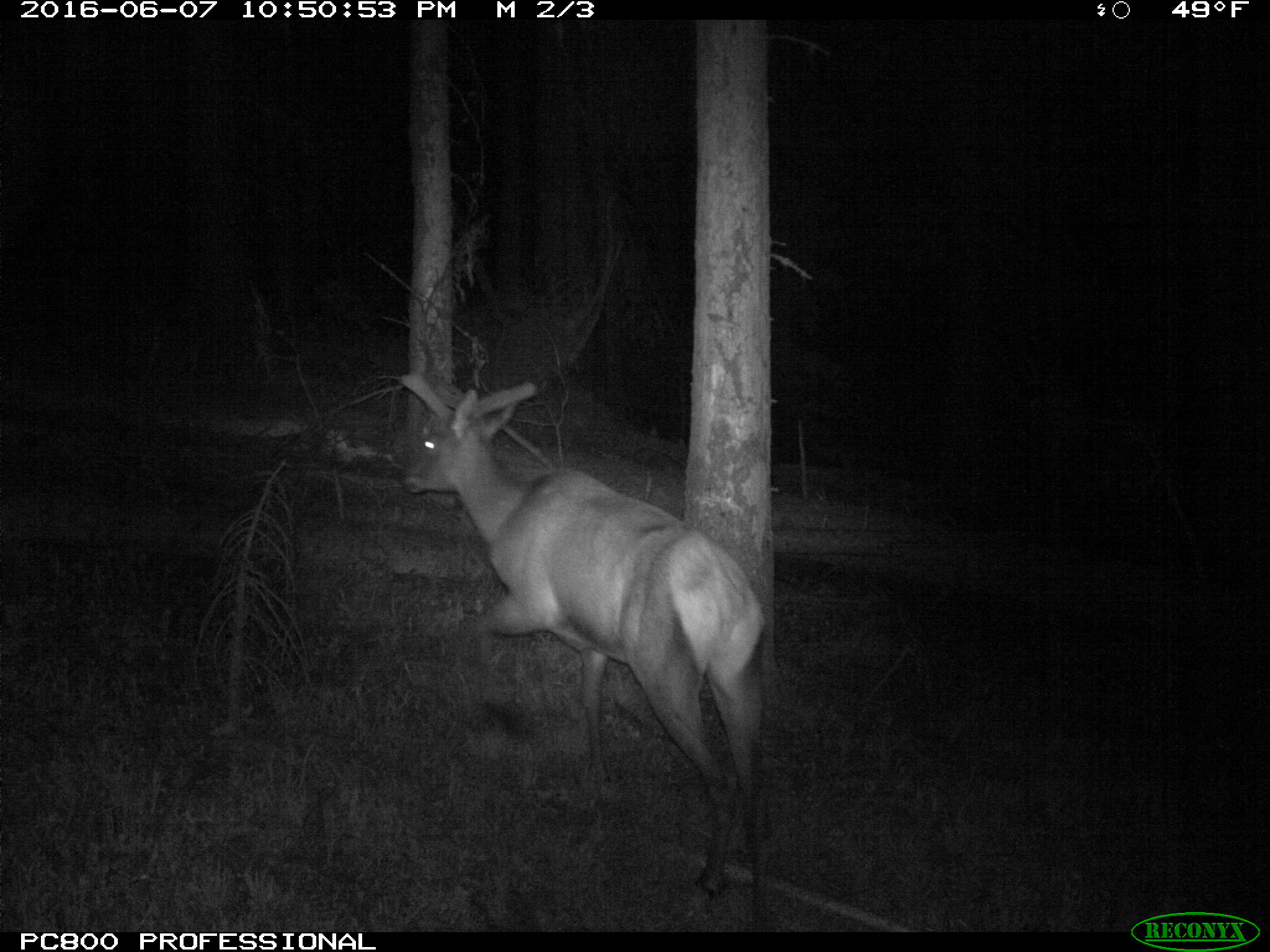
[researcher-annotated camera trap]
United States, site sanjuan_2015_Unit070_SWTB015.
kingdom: Animalia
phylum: Chordata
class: Mammalia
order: Artiodactyla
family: Cervidae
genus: Cervus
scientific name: Cervus elaphus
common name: red deer